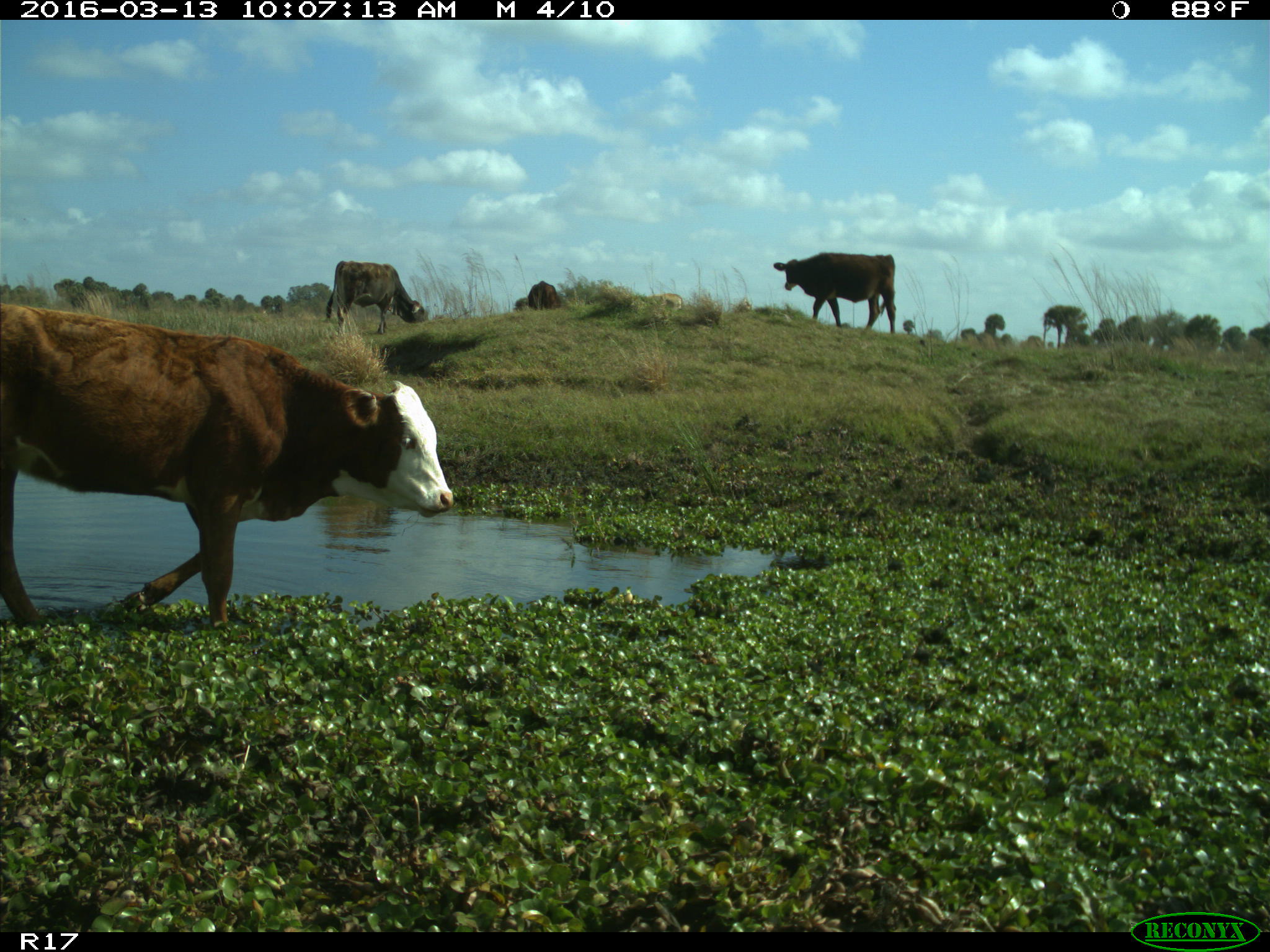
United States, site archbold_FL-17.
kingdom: Animalia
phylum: Chordata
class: Mammalia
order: Artiodactyla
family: Bovidae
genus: Bos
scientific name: Bos taurus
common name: domestic cow